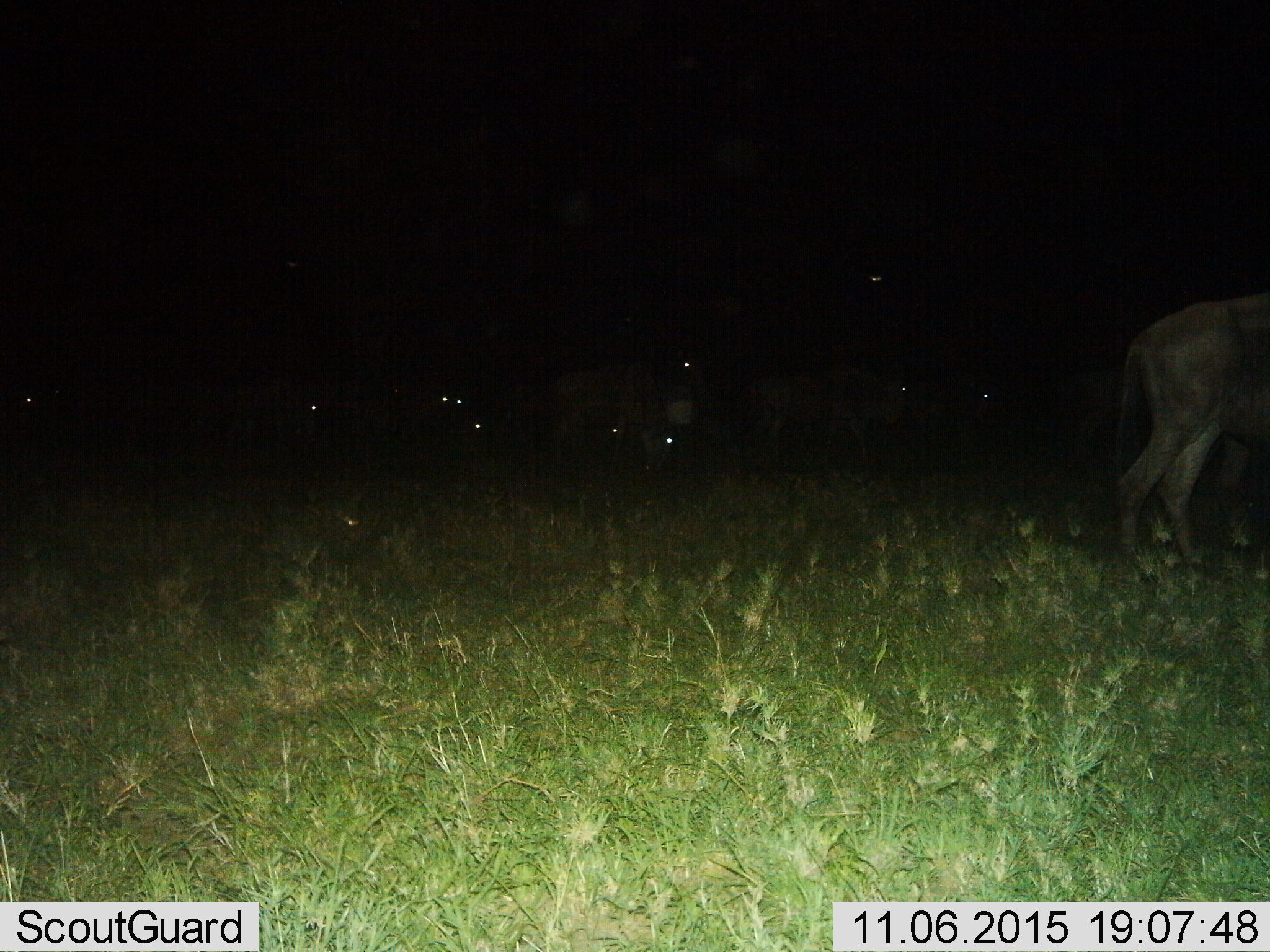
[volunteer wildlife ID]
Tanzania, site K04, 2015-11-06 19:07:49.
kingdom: Animalia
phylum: Chordata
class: Mammalia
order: Artiodactyla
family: Bovidae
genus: Connochaetes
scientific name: Connochaetes taurinus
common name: blue wildebeest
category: wildebeest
Wildebeest (blue wildebeest) (Connochaetes taurinus), count 11-50. Behavior (volunteer vote fractions): standing 80%, resting 40%, moving 20%, interacting 0%. Young present (vote fraction): 0%. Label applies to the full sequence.